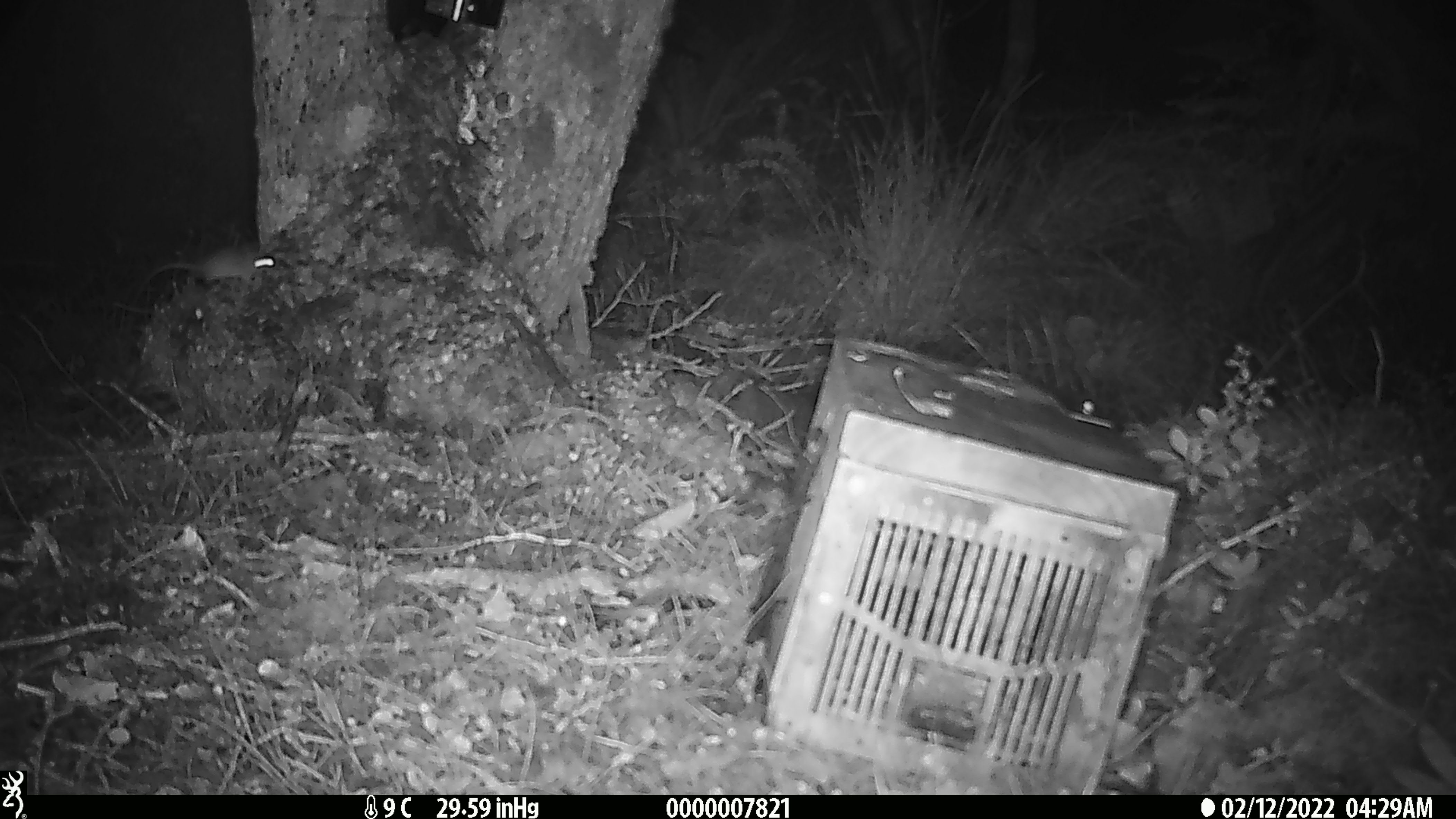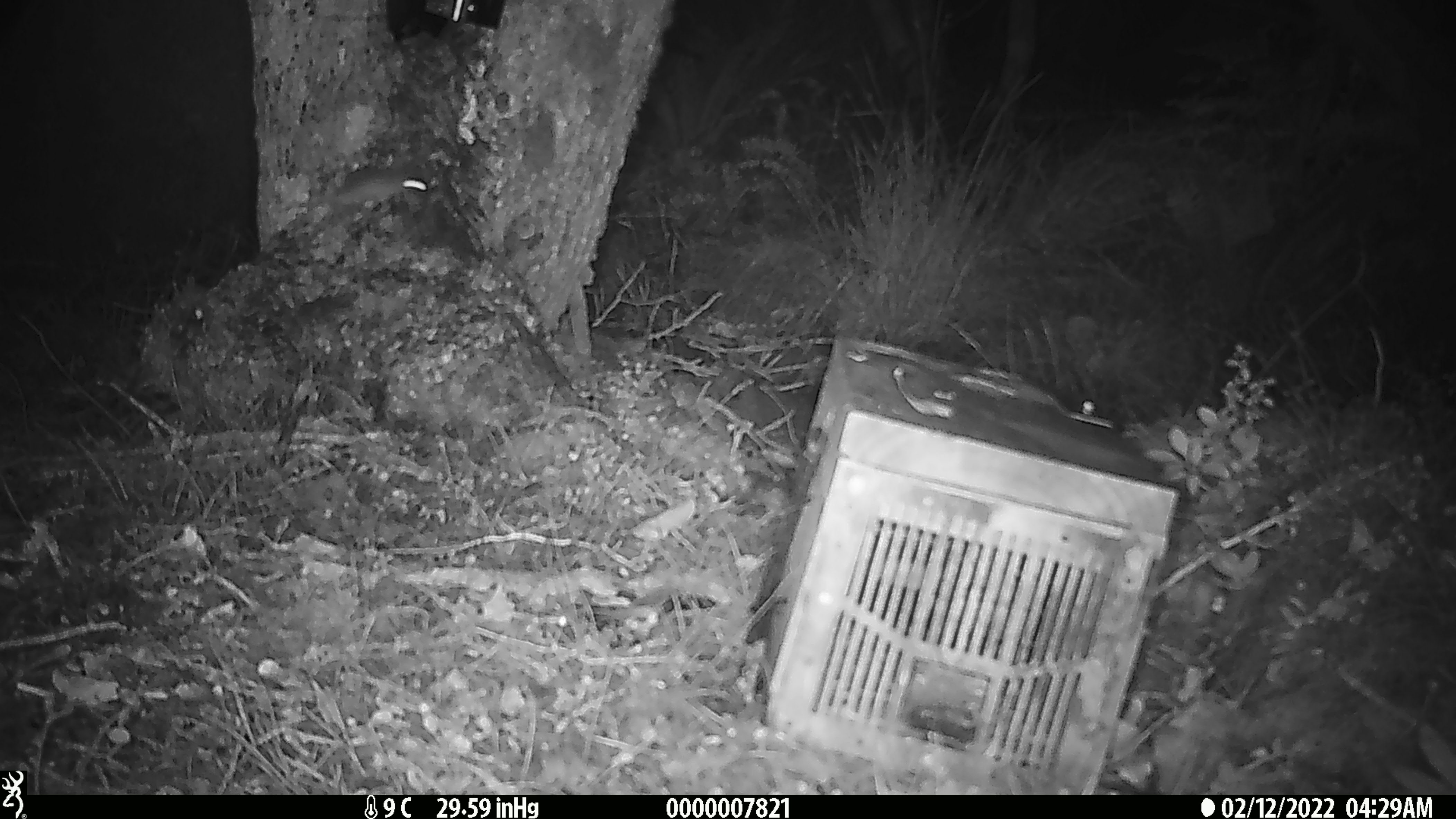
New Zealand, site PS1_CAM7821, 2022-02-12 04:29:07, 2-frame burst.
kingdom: Animalia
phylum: Chordata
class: Mammalia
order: Rodentia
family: Muridae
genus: Mus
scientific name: Mus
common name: mouse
Mouse (Mus).